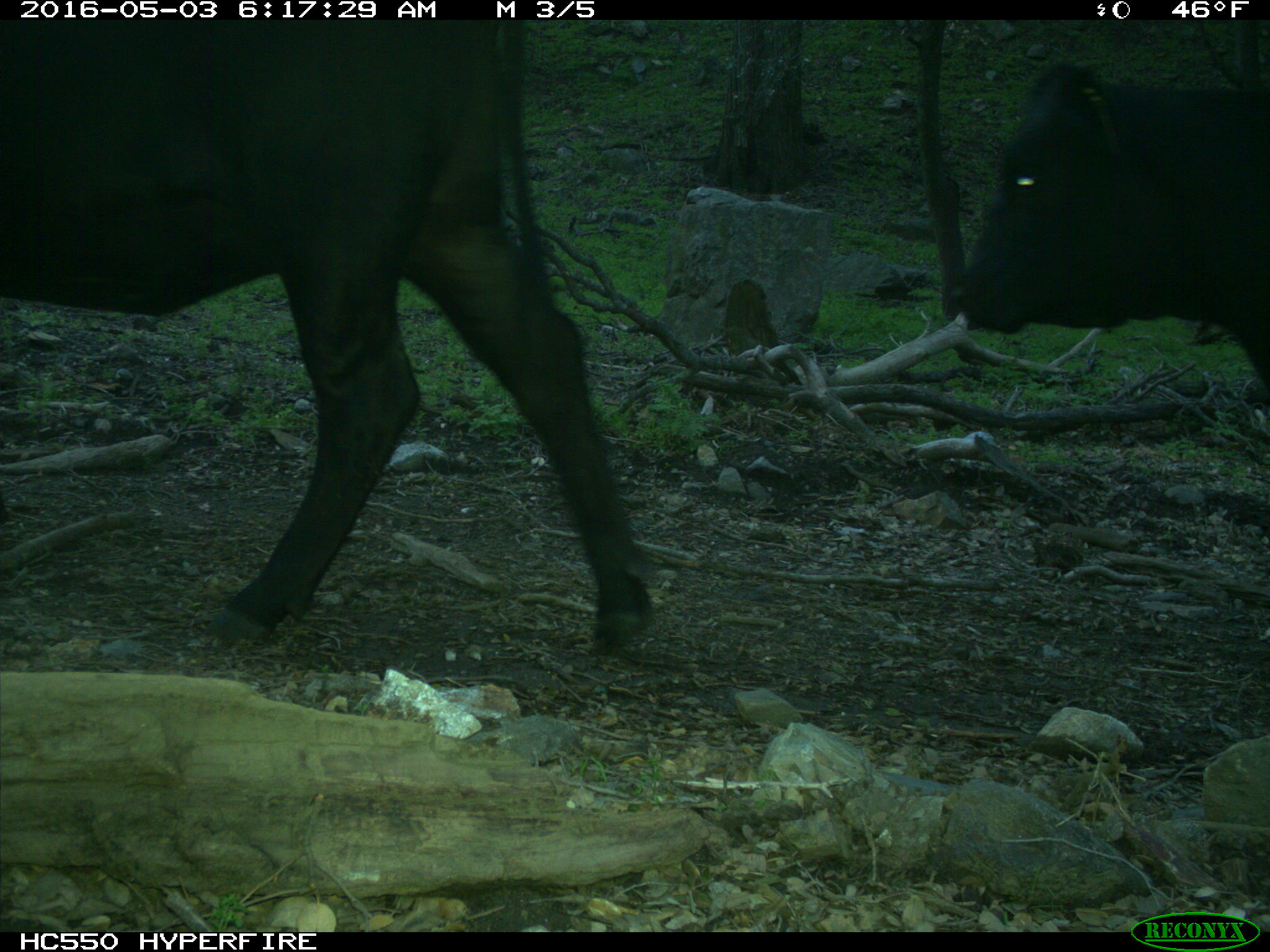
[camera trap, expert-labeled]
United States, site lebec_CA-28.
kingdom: Animalia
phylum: Chordata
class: Mammalia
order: Artiodactyla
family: Bovidae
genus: Bos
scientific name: Bos taurus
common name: domestic cow